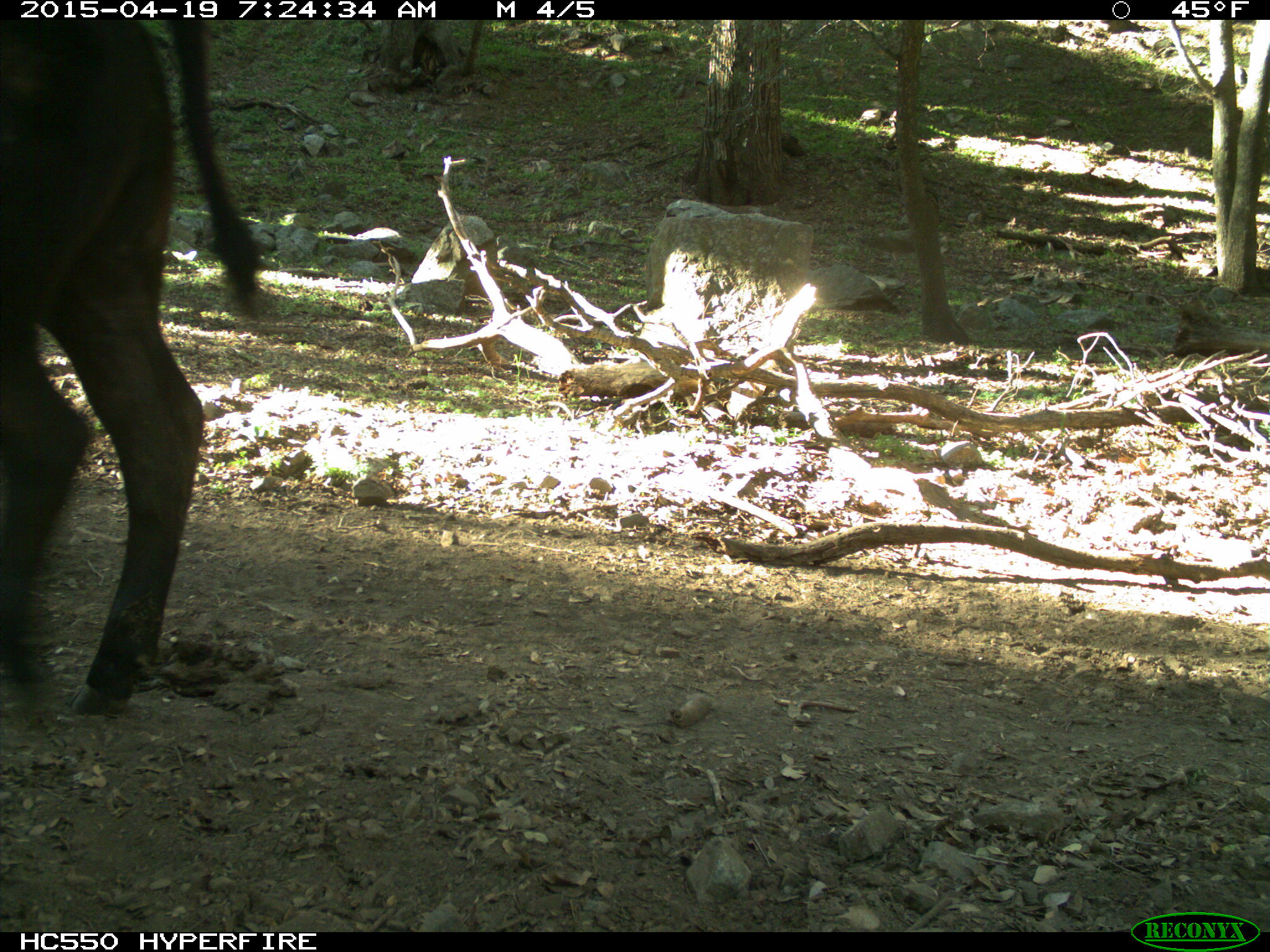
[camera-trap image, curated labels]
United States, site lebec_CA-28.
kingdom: Animalia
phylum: Chordata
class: Mammalia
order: Artiodactyla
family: Bovidae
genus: Bos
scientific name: Bos taurus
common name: domestic cow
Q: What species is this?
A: Bos taurus (domestic cow).